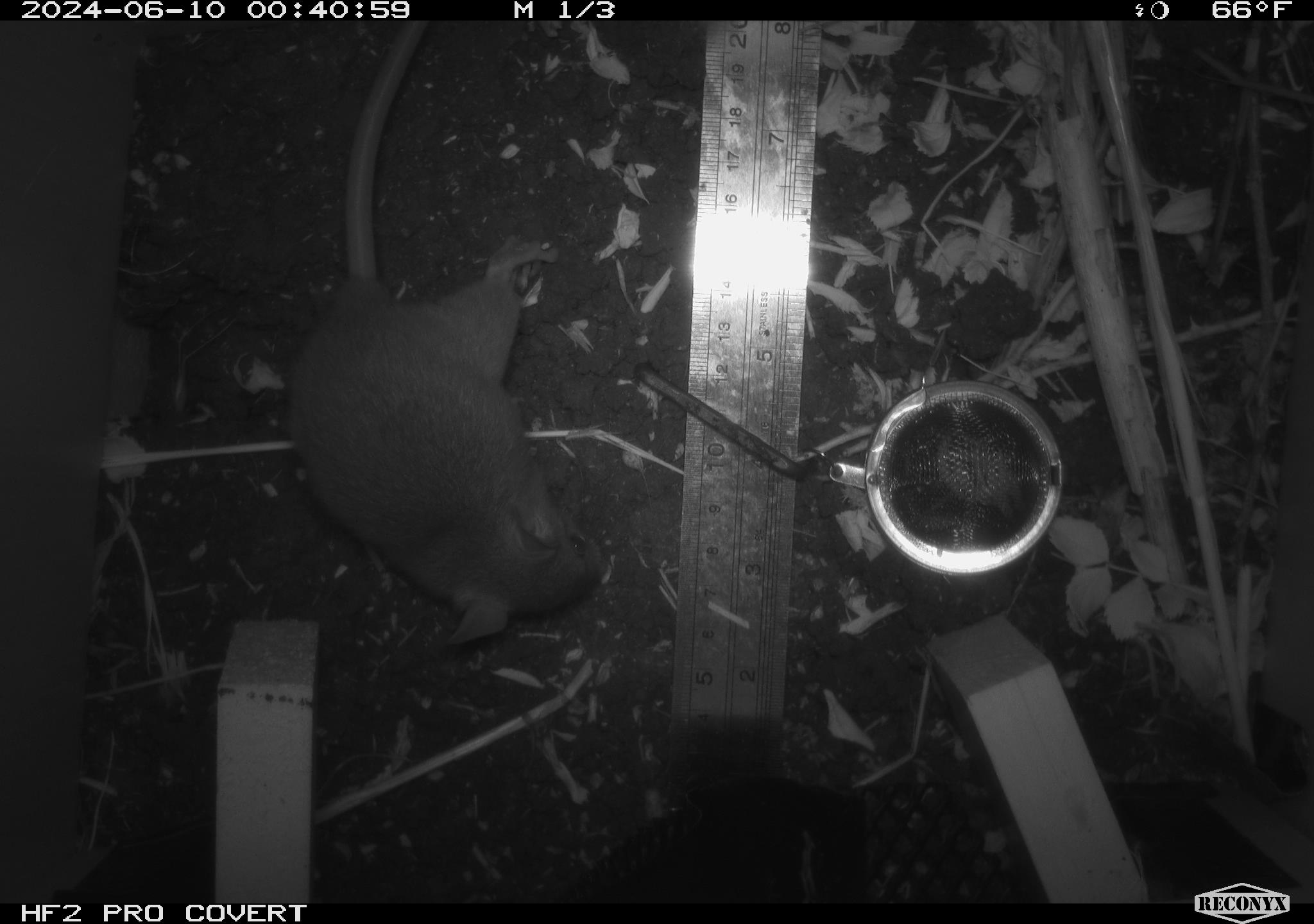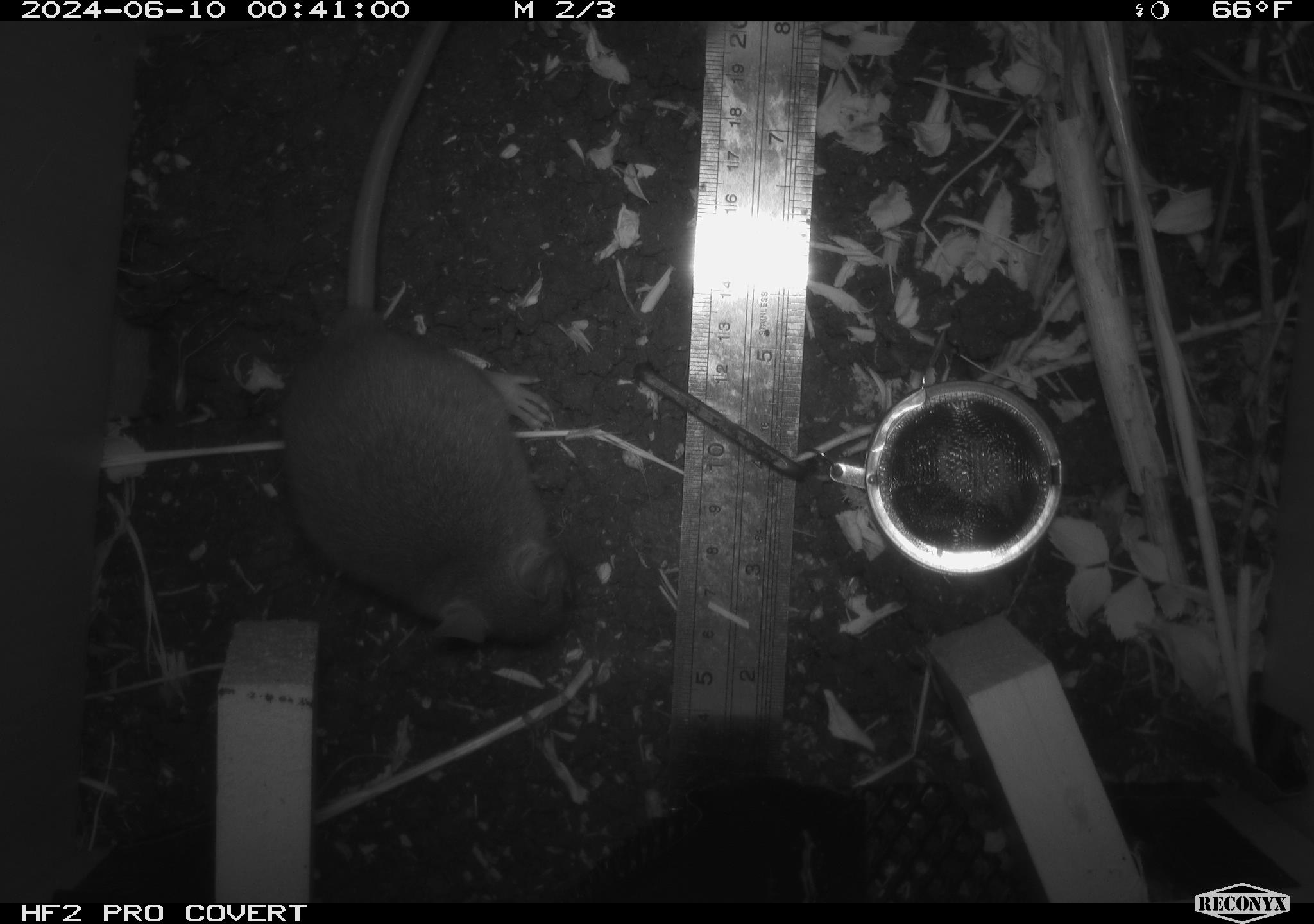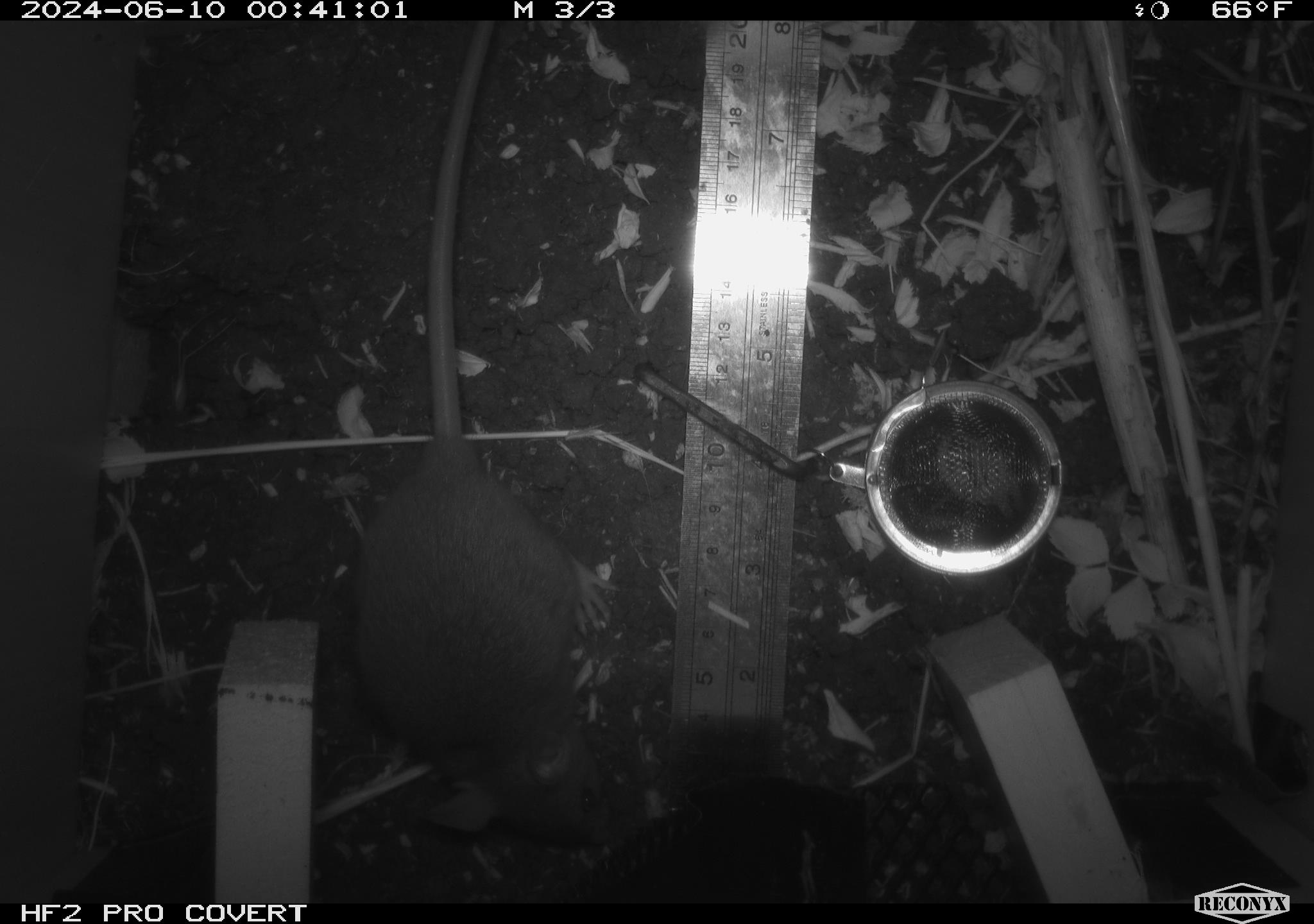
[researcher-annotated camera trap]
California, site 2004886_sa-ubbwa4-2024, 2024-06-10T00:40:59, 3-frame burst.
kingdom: Animalia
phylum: Chordata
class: Mammalia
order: Rodentia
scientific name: Rodentia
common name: woodrat or rat or mouse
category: woodrat or rat or mouse species